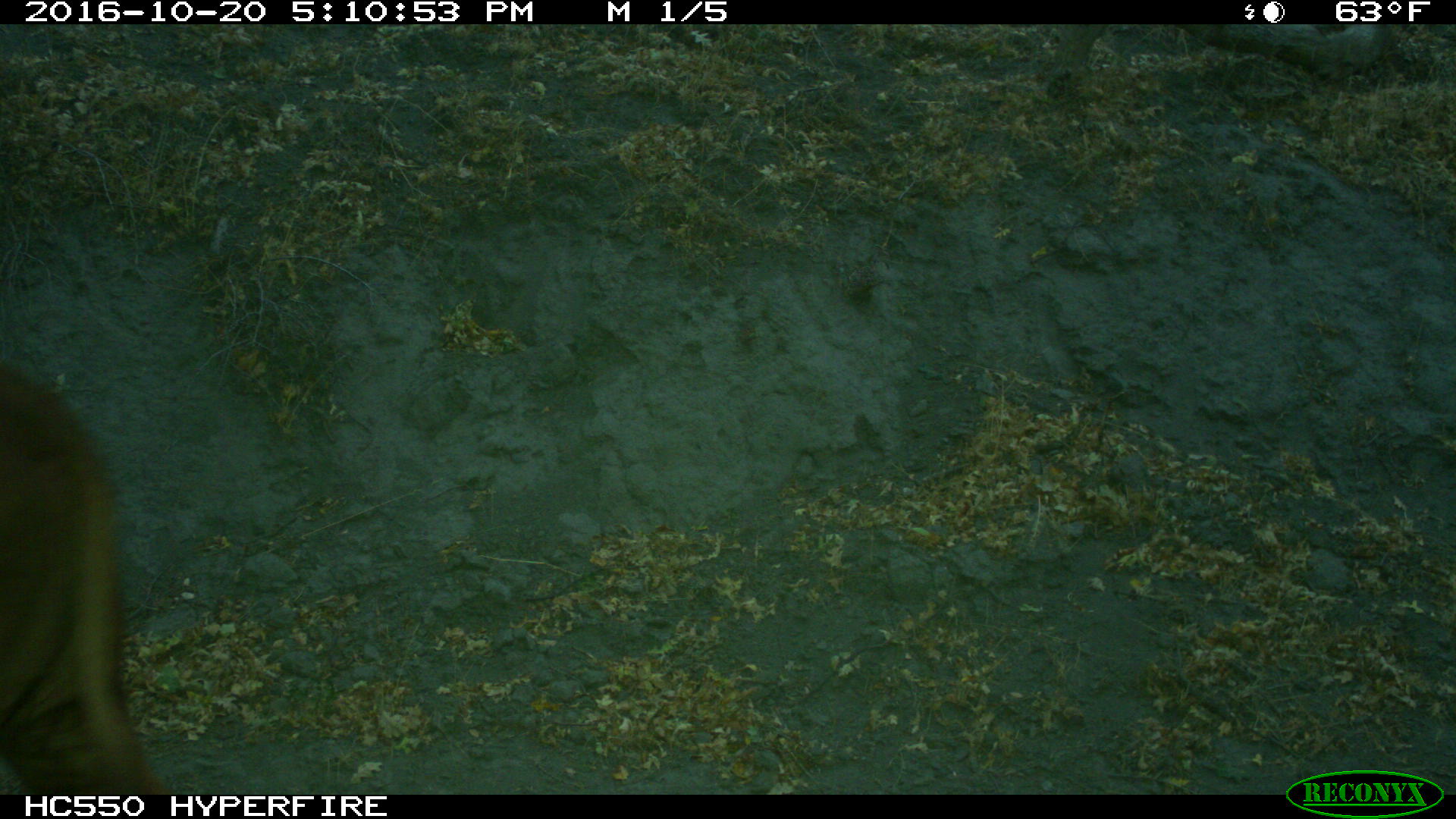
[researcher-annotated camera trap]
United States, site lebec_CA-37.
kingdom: Animalia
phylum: Chordata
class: Mammalia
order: Artiodactyla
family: Bovidae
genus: Bos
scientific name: Bos taurus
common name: domestic cow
Bos taurus (domestic cow).